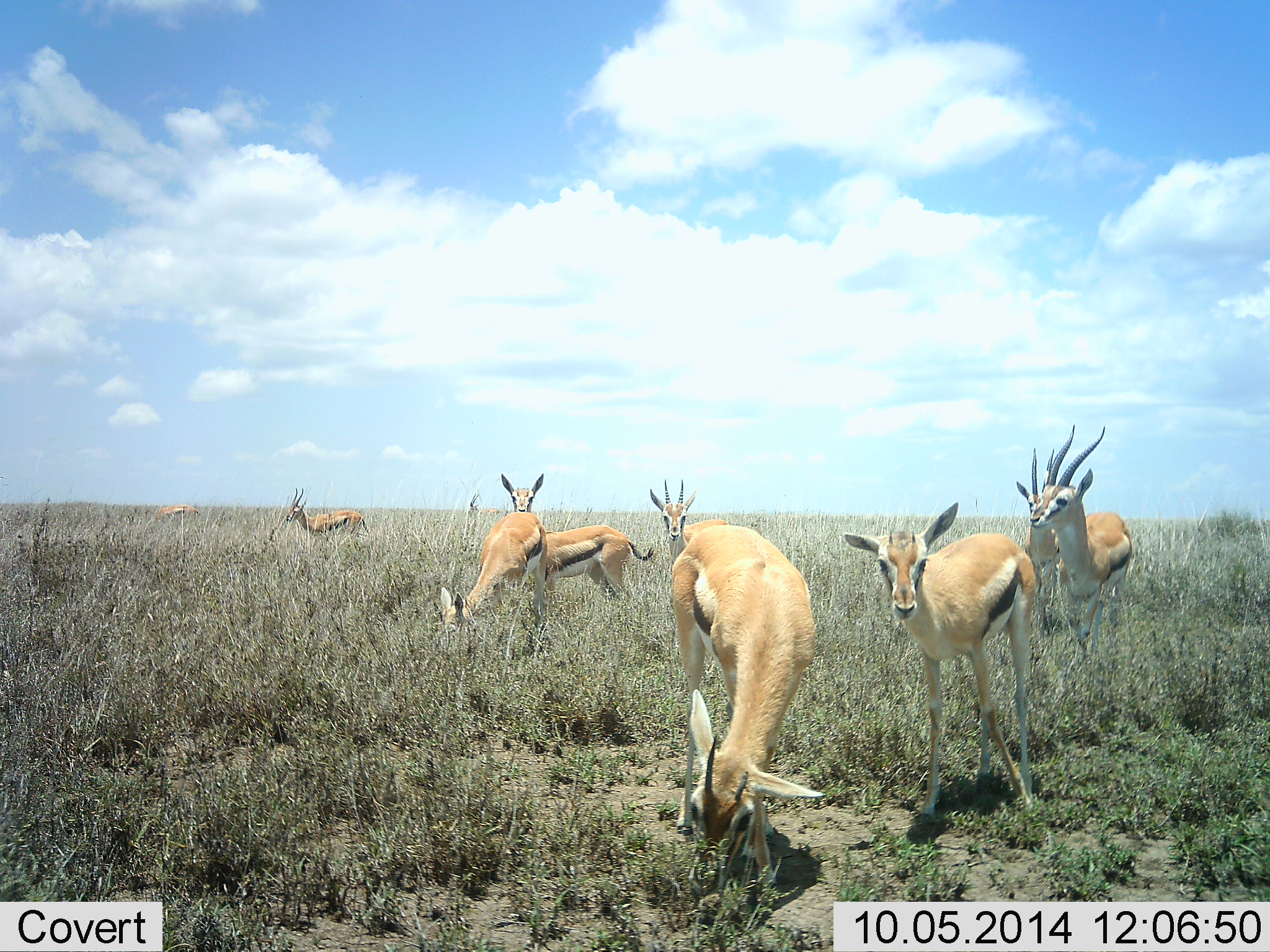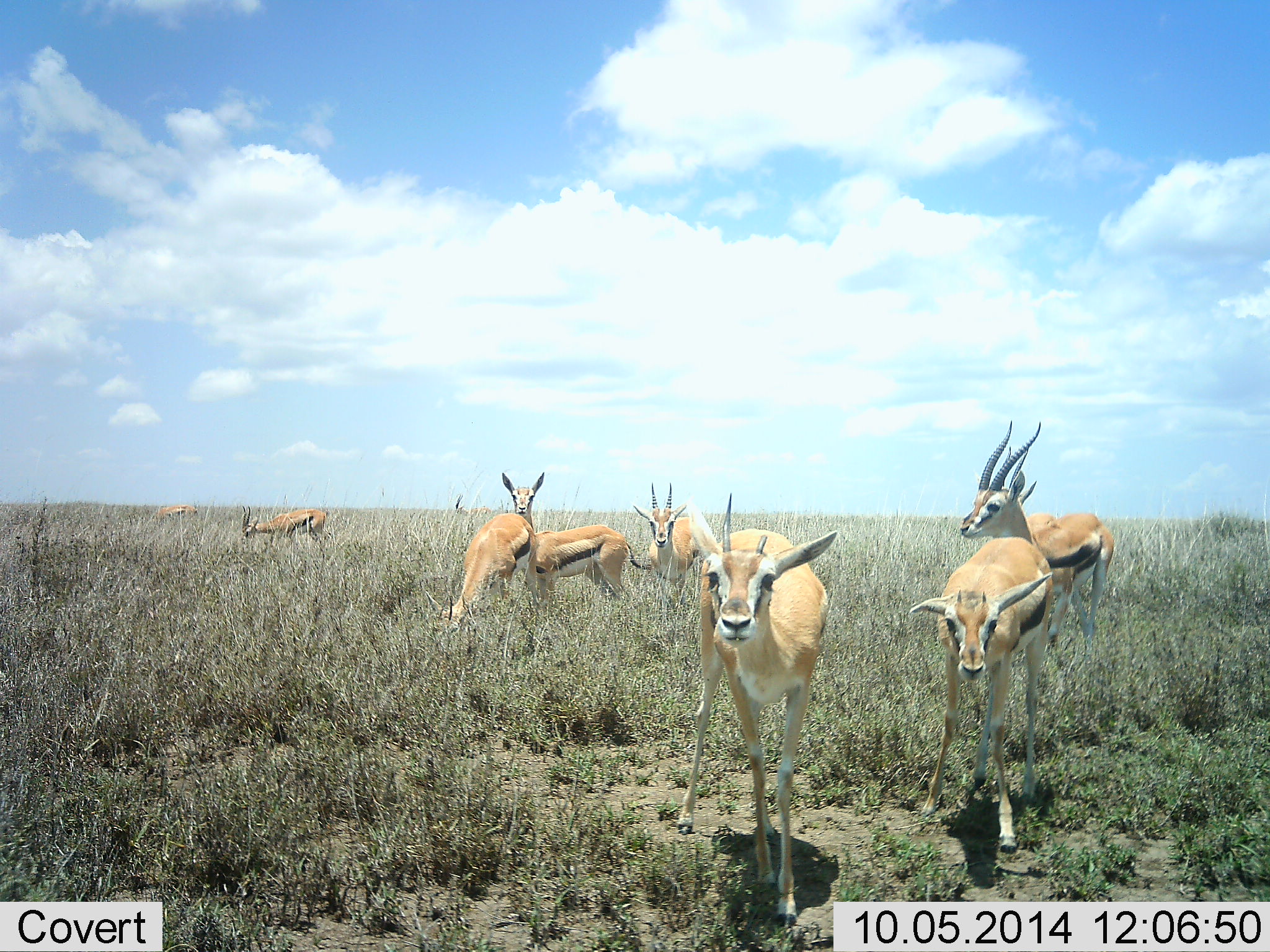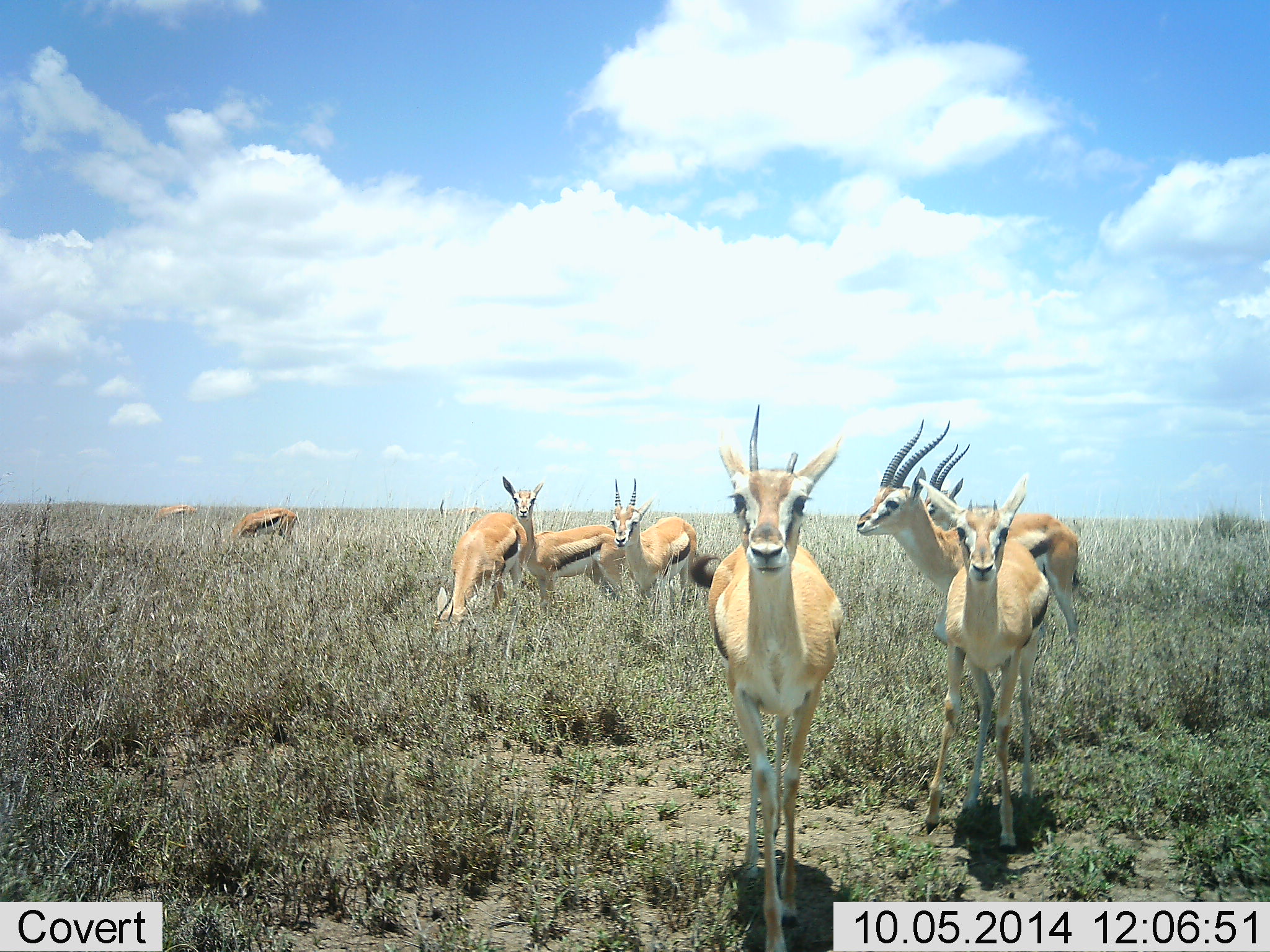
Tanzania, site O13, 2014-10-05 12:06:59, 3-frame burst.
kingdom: Animalia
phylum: Chordata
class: Mammalia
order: Artiodactyla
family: Bovidae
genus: Eudorcas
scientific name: Eudorcas thomsonii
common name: thomson's gazelle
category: gazellethomsons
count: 9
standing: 80%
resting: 0%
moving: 60%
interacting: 0%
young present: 20%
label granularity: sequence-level